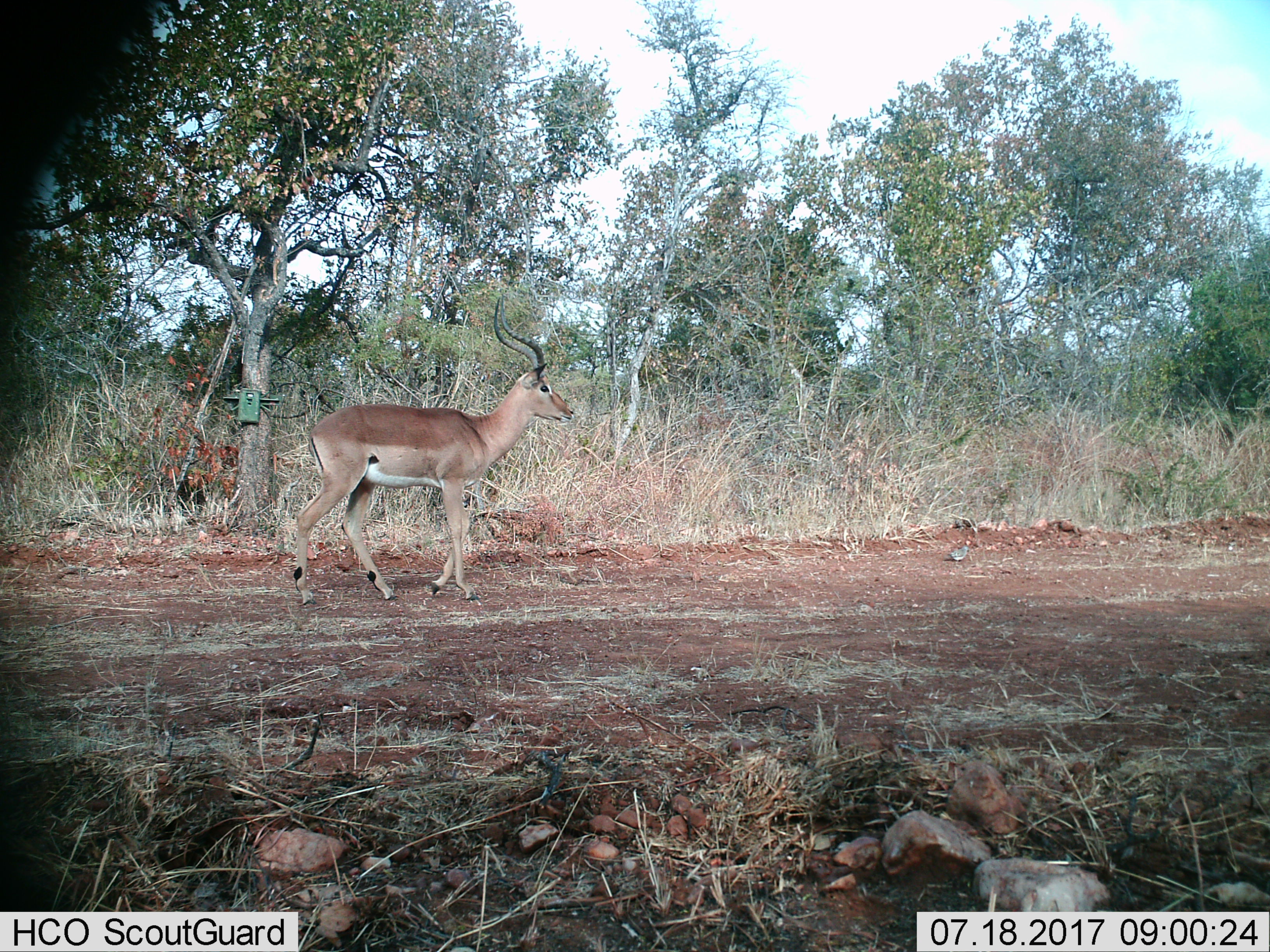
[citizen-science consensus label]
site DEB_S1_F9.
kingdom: Animalia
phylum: Chordata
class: Mammalia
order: Artiodactyla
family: Bovidae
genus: Aepyceros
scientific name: Aepyceros melampus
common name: impala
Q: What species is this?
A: Impala (Aepyceros melampus).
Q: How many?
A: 1.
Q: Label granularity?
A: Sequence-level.